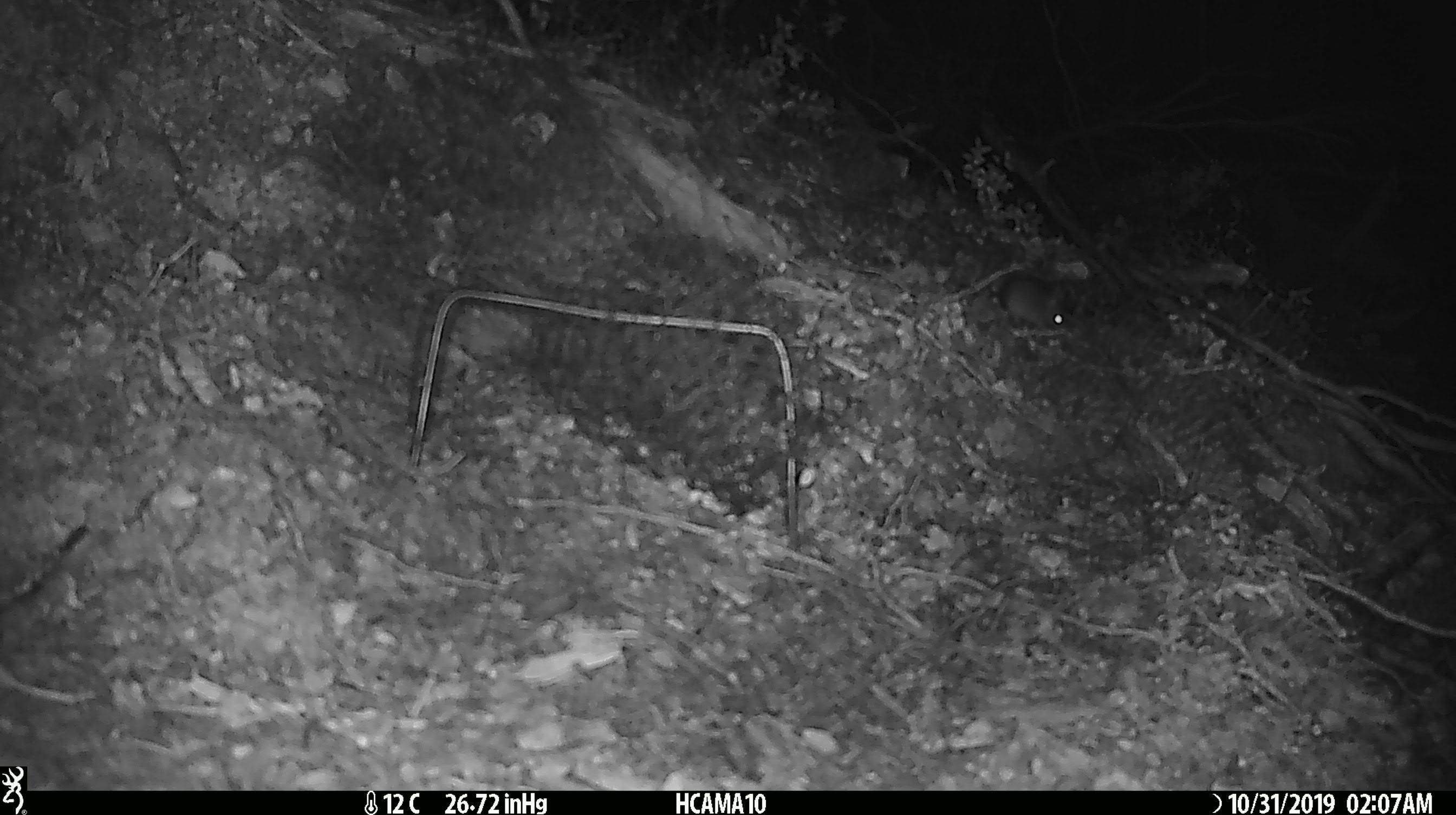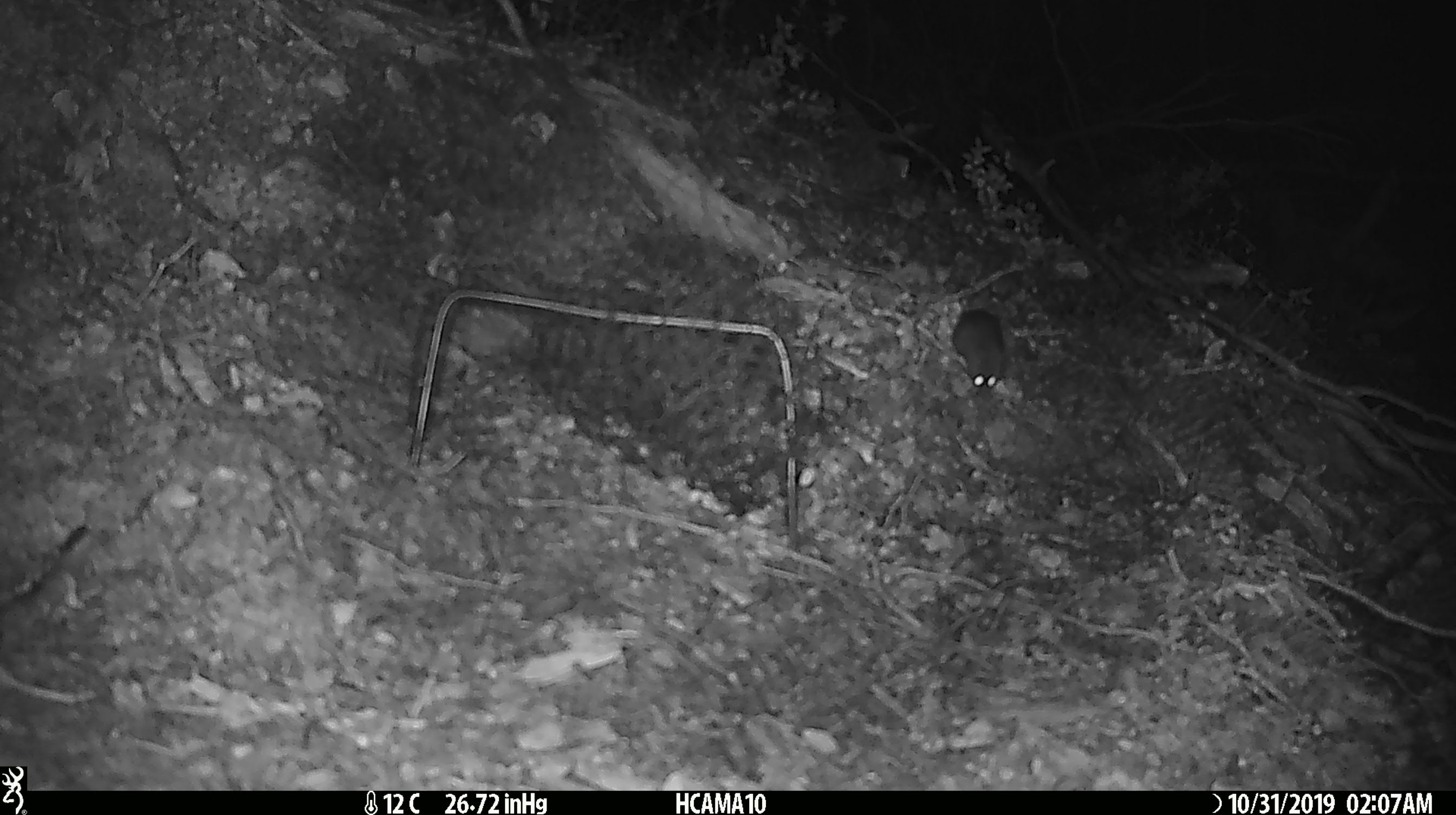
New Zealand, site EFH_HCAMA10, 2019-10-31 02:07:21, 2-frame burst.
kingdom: Animalia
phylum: Chordata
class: Mammalia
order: Rodentia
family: Muridae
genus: Mus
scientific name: Mus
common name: mouse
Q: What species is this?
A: Mouse (Mus).